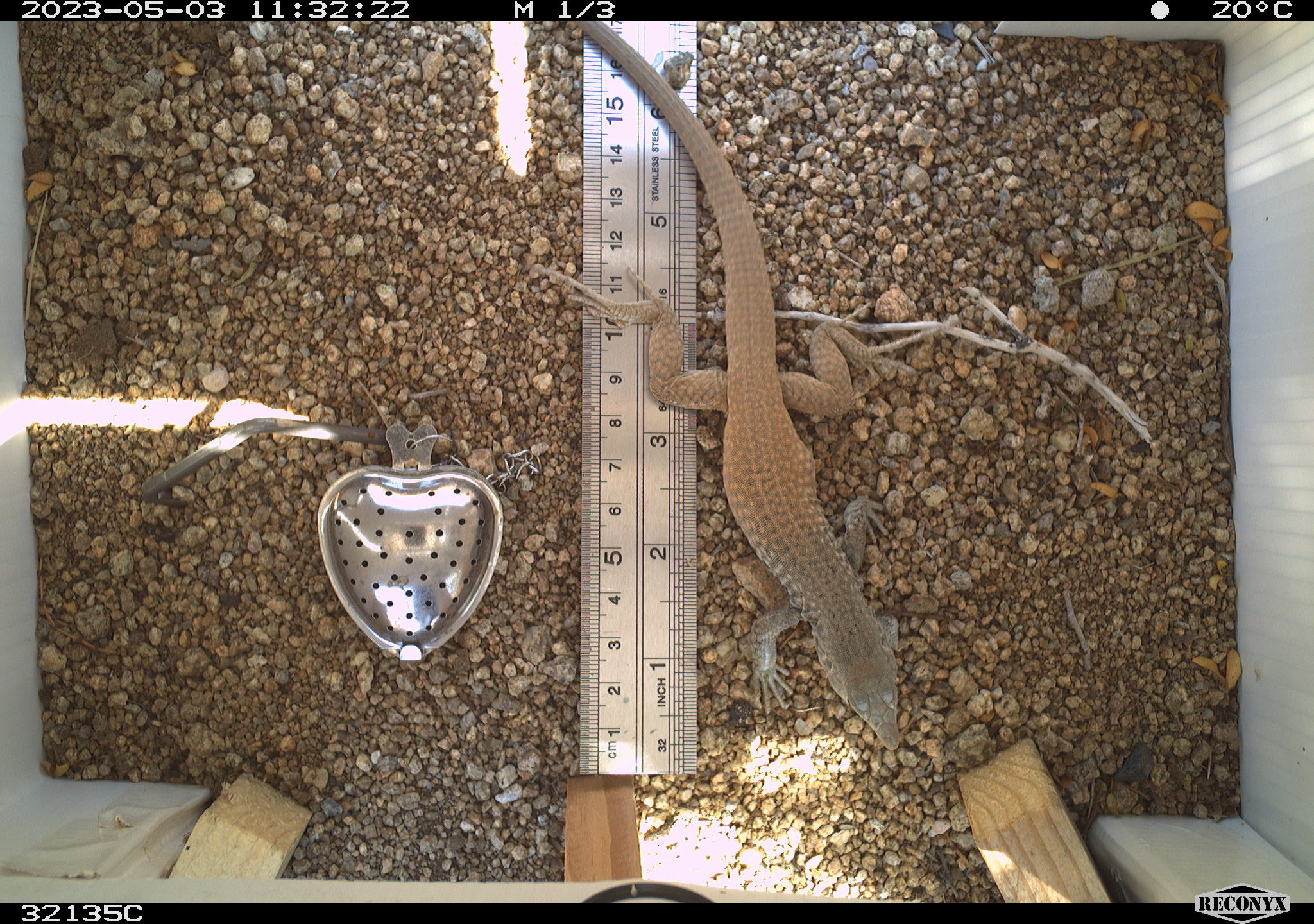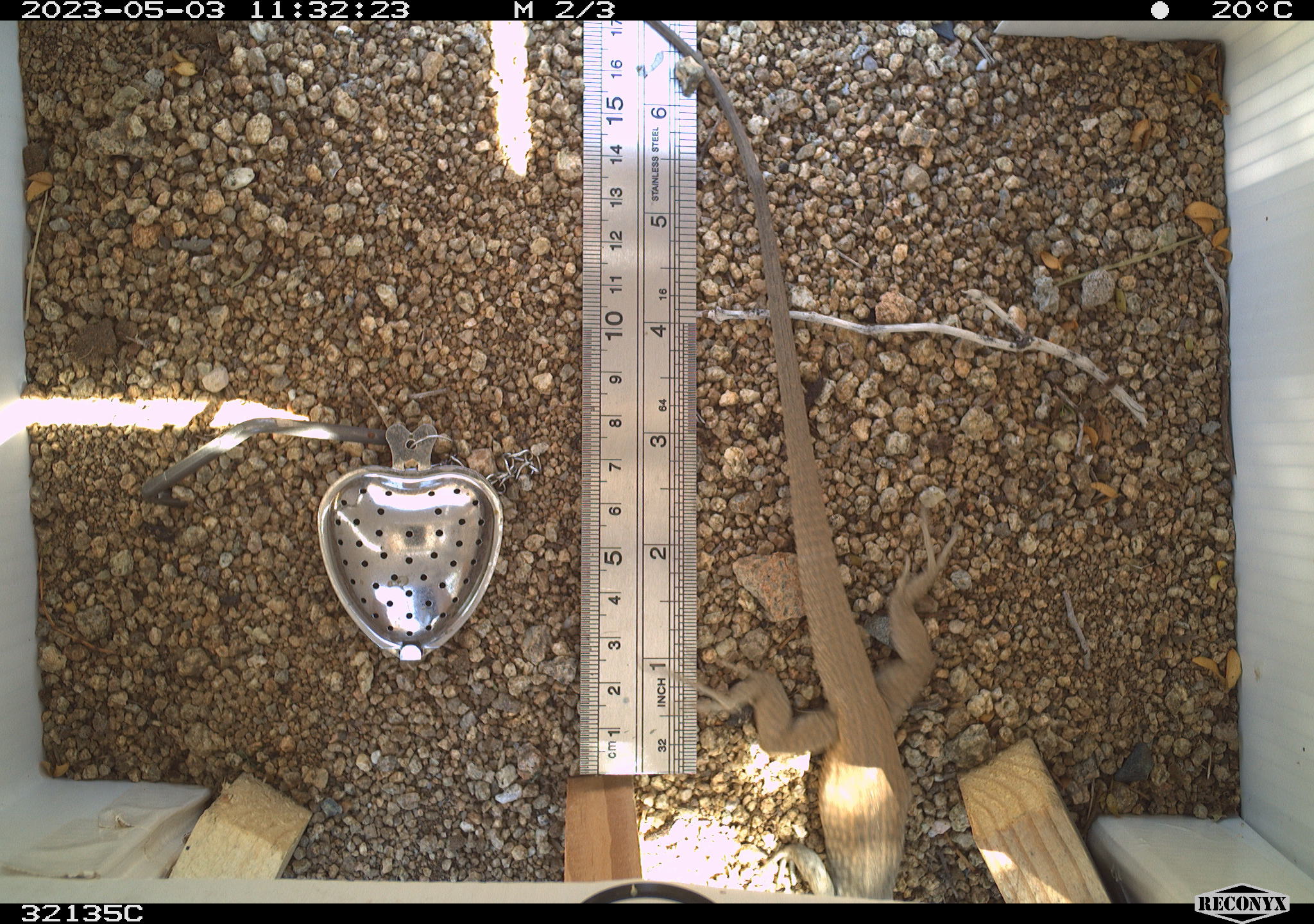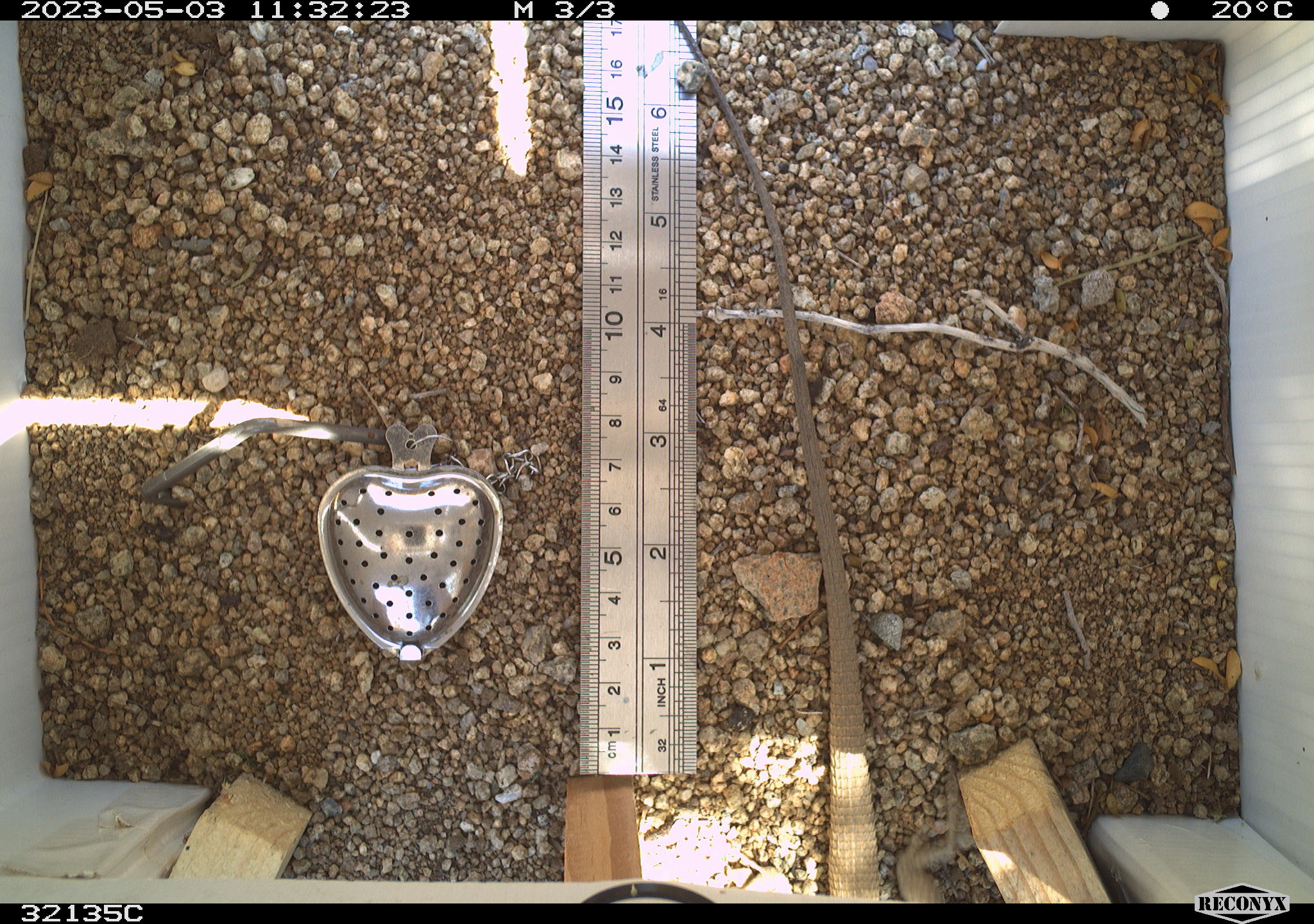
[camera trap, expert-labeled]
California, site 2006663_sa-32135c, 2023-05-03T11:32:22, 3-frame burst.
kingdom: Animalia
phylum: Chordata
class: Reptilia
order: Squamata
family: Teiidae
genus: Aspidoscelis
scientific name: Aspidoscelis tigris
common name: western whiptail